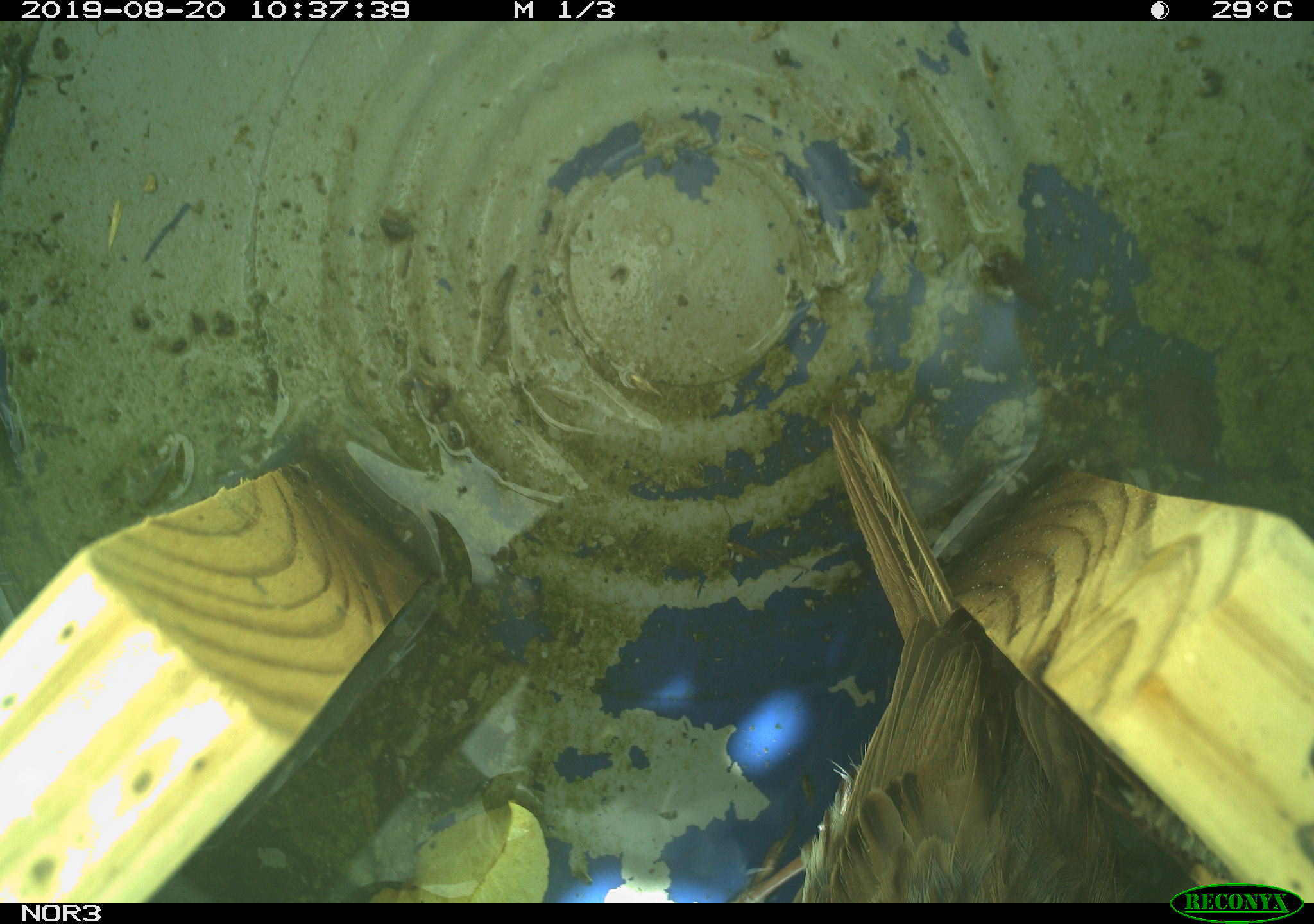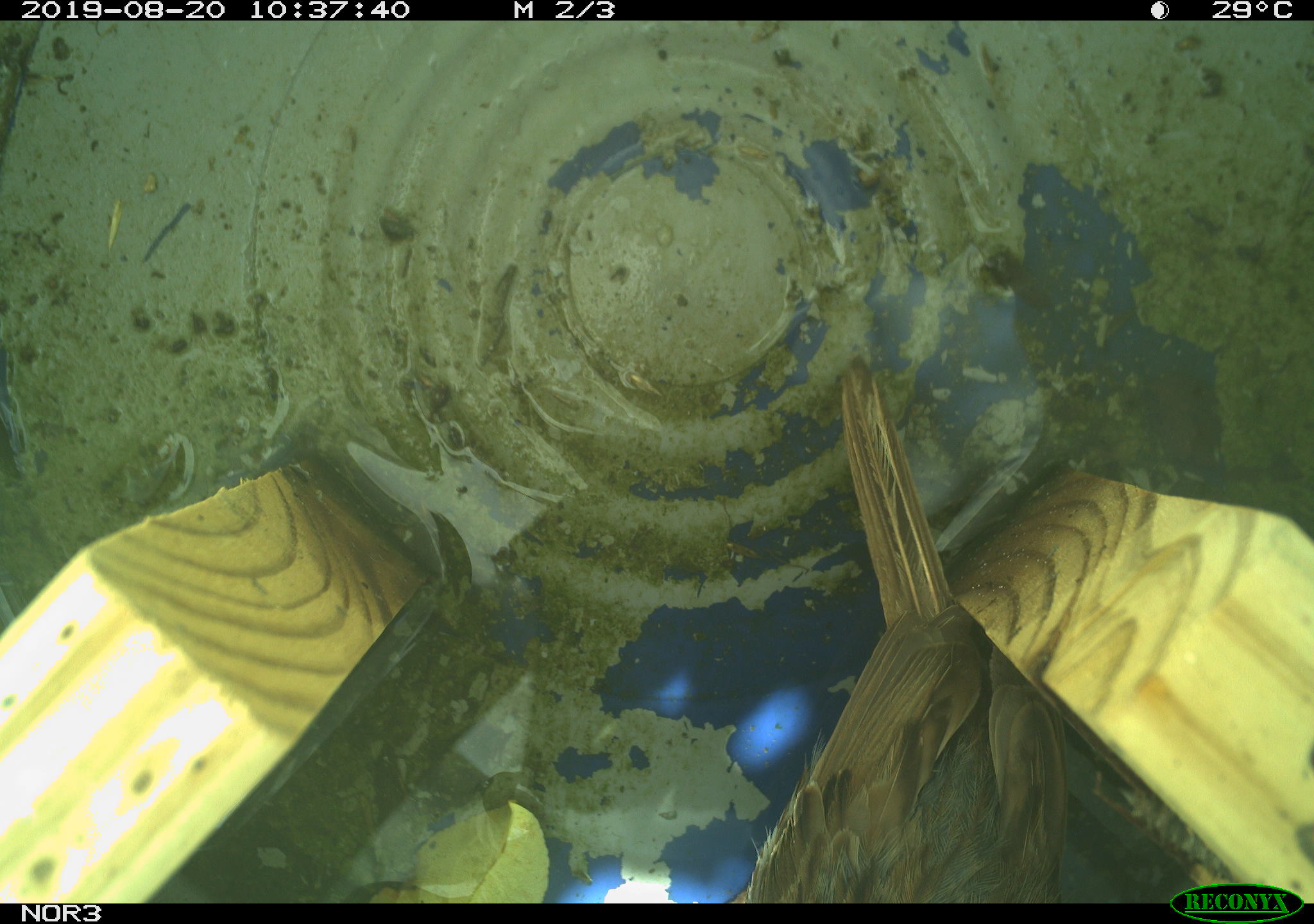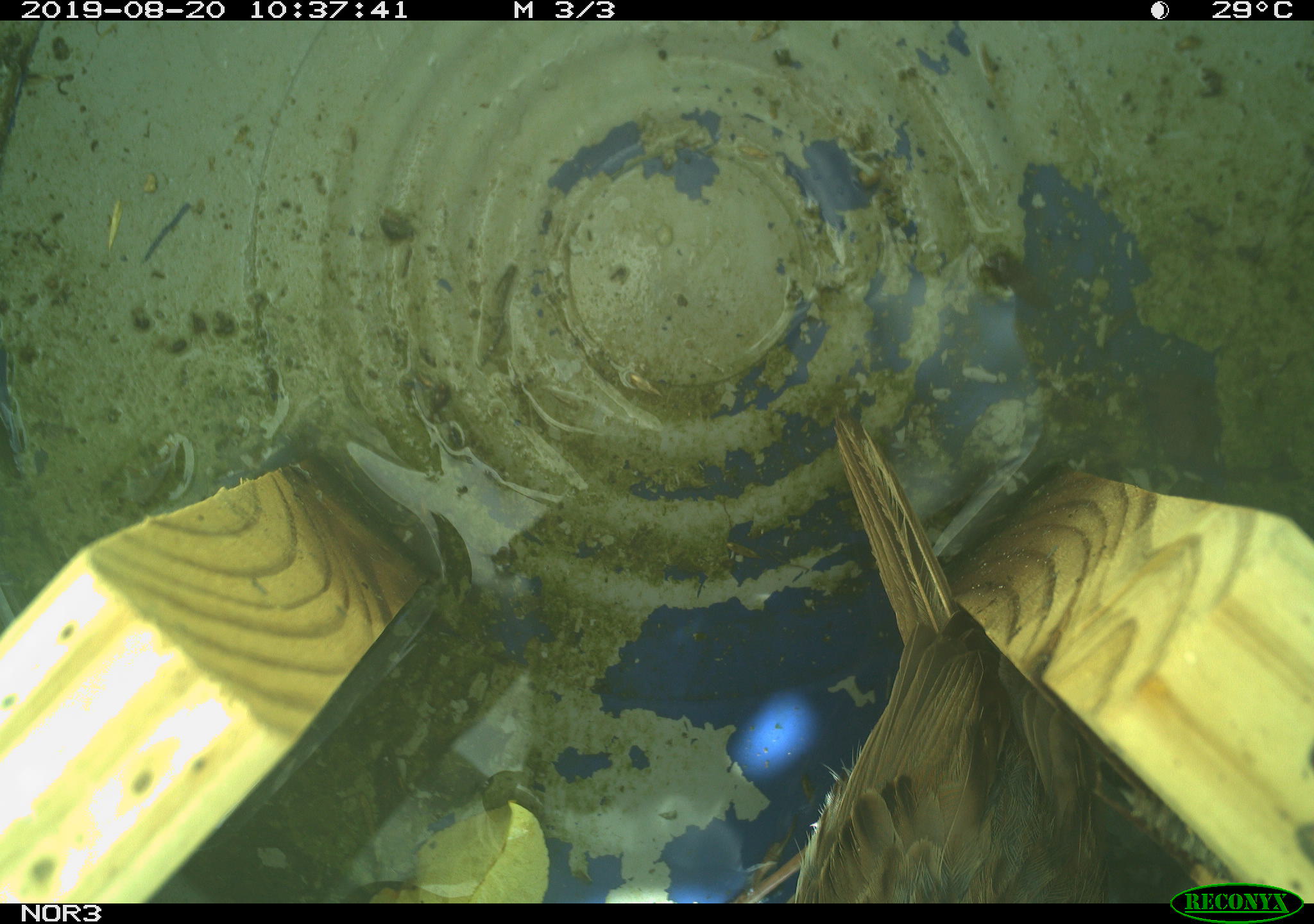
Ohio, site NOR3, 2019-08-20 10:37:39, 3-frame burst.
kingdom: Animalia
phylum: Chordata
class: Aves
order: Passeriformes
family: Passerellidae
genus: Melospiza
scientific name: Melospiza melodia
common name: song sparrow